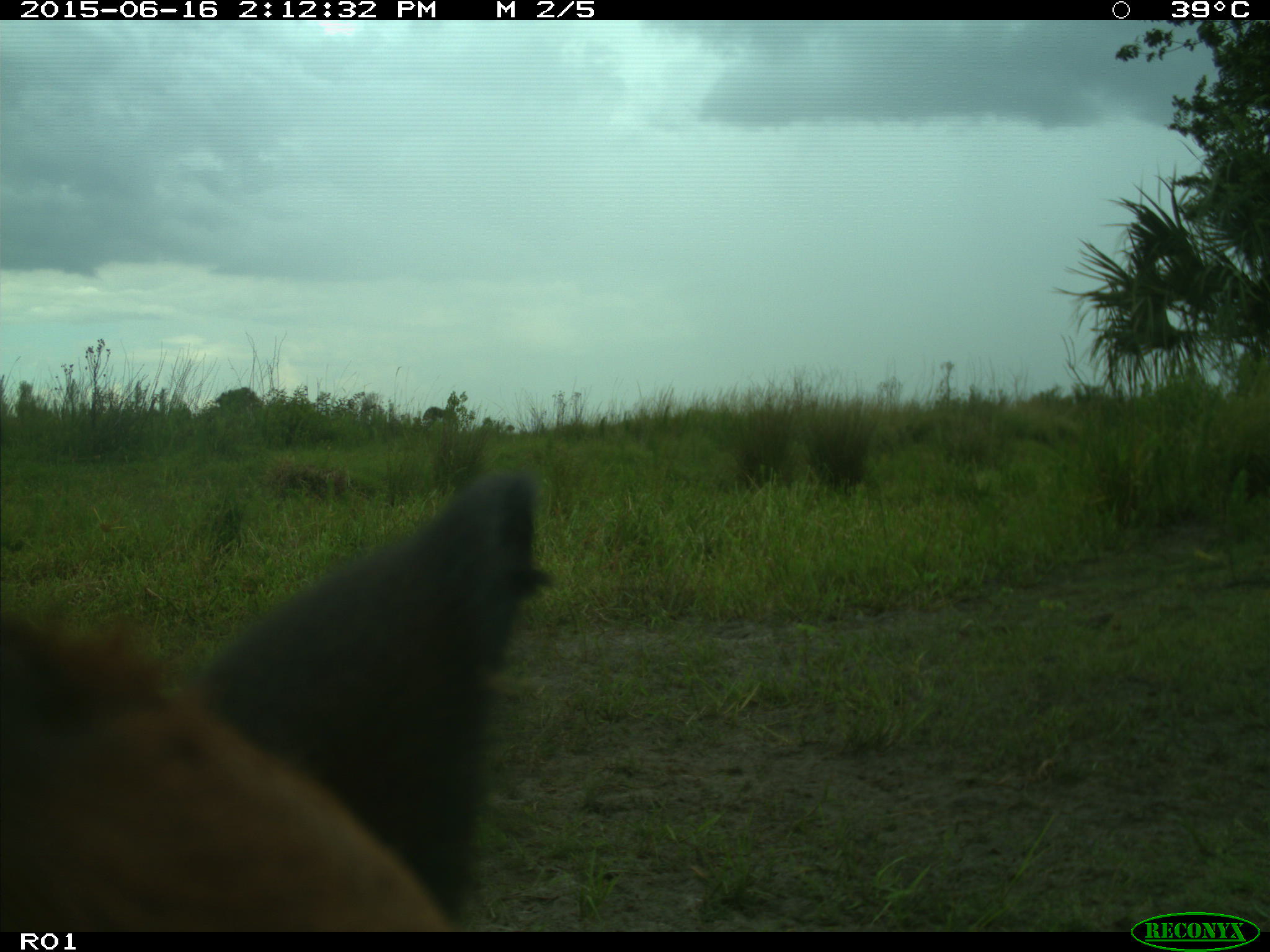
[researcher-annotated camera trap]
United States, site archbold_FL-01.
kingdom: Animalia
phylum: Chordata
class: Mammalia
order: Artiodactyla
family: Bovidae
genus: Bos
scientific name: Bos taurus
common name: domestic cow